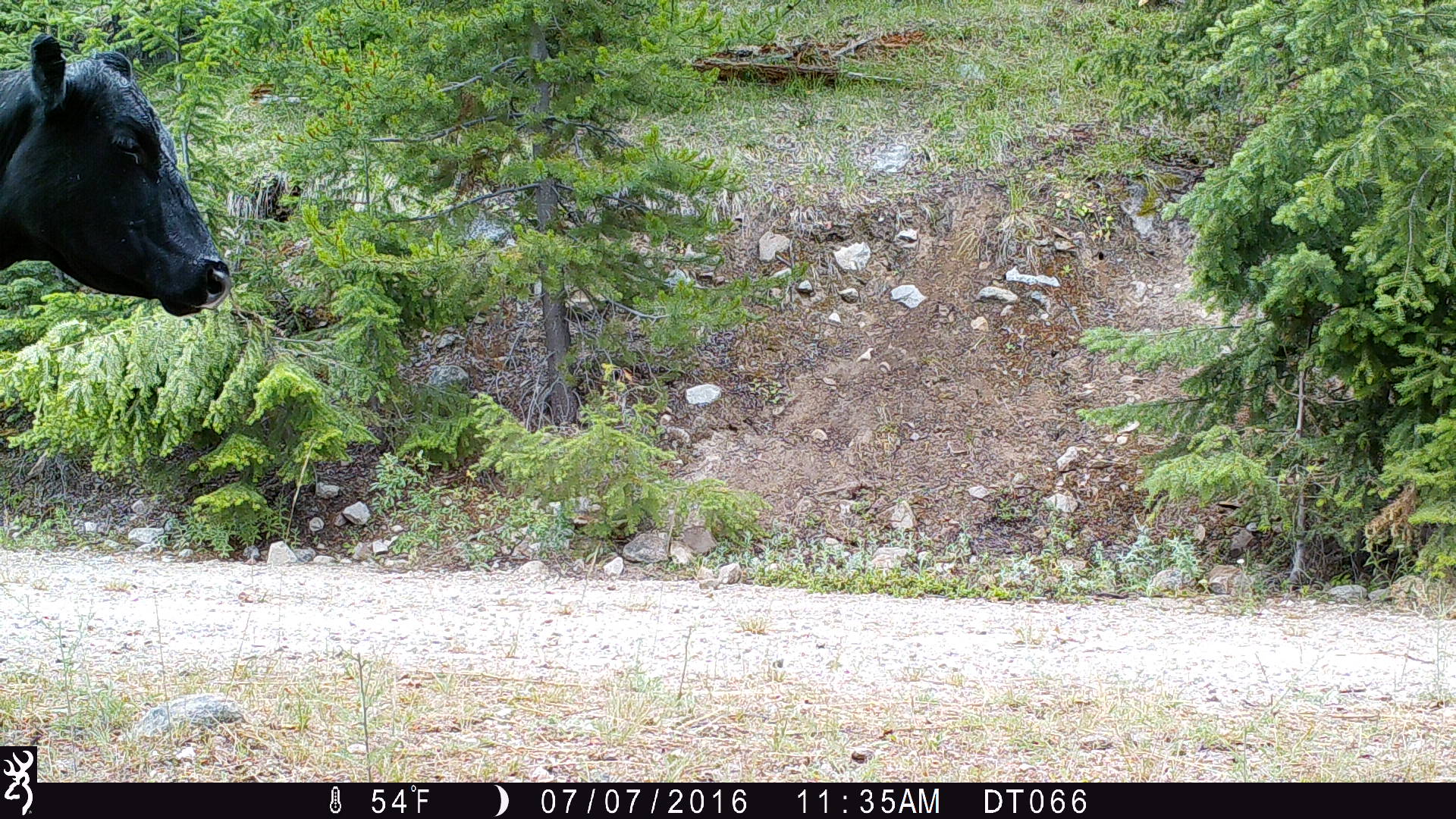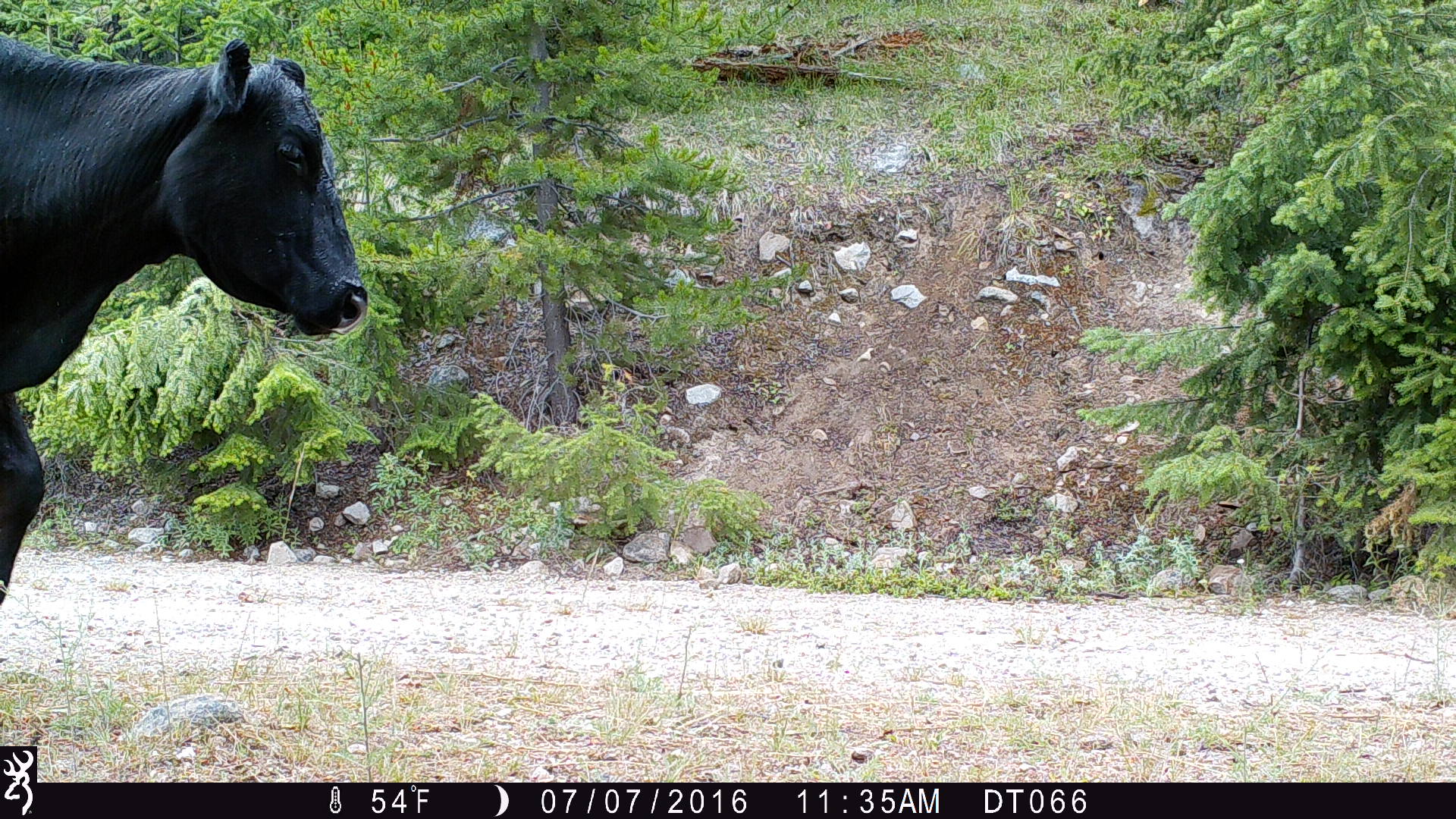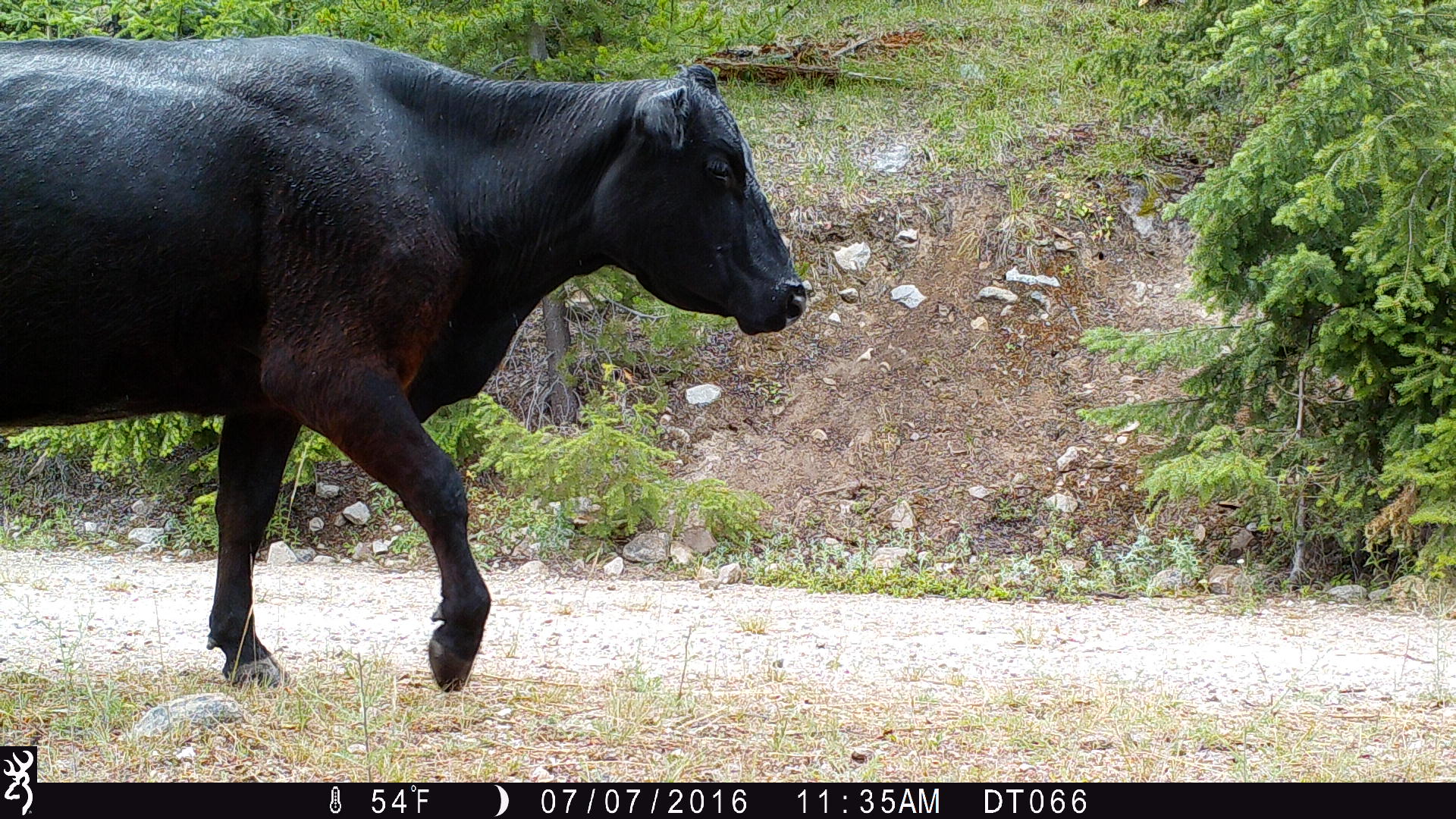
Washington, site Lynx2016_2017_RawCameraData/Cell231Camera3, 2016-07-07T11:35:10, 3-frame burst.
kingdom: Animalia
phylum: Chordata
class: Mammalia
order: Artiodactyla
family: Bovidae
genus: Bos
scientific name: Bos taurus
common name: domestic cattle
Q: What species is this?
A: Domestic cattle (Bos taurus).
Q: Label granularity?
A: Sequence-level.